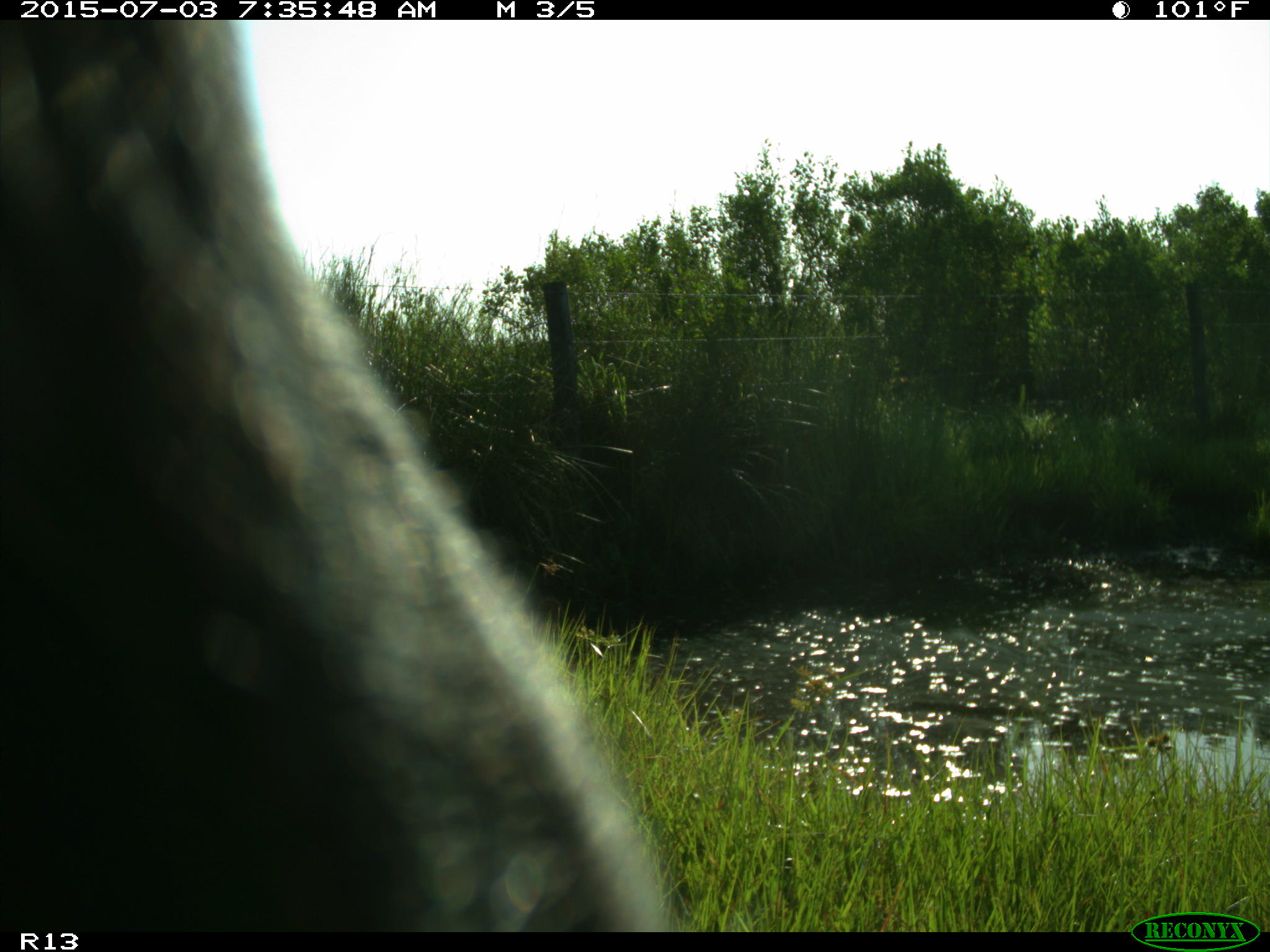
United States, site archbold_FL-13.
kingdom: Animalia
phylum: Chordata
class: Mammalia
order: Artiodactyla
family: Bovidae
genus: Bos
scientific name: Bos taurus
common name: domestic cow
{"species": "Bos taurus (domestic cow)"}